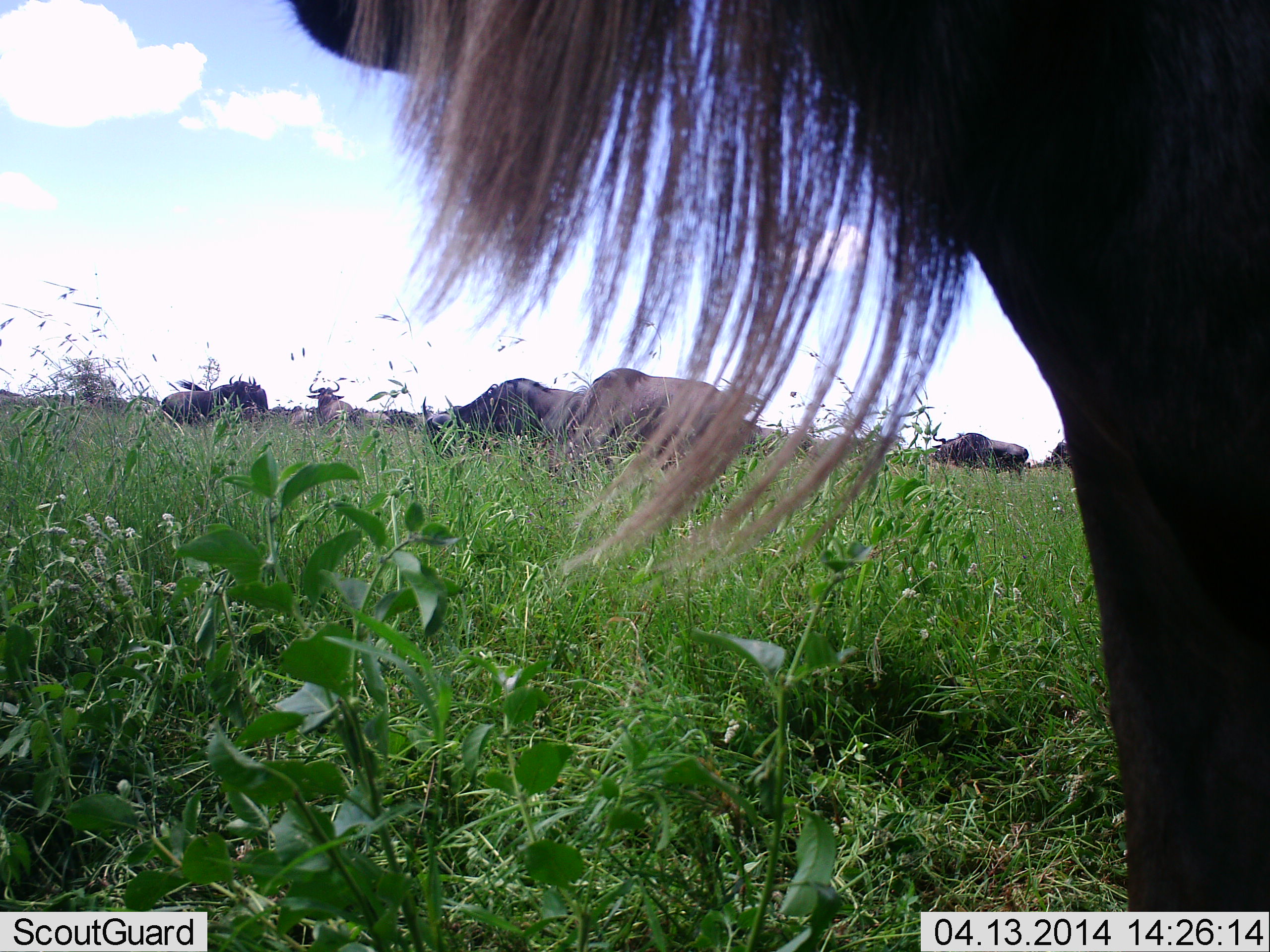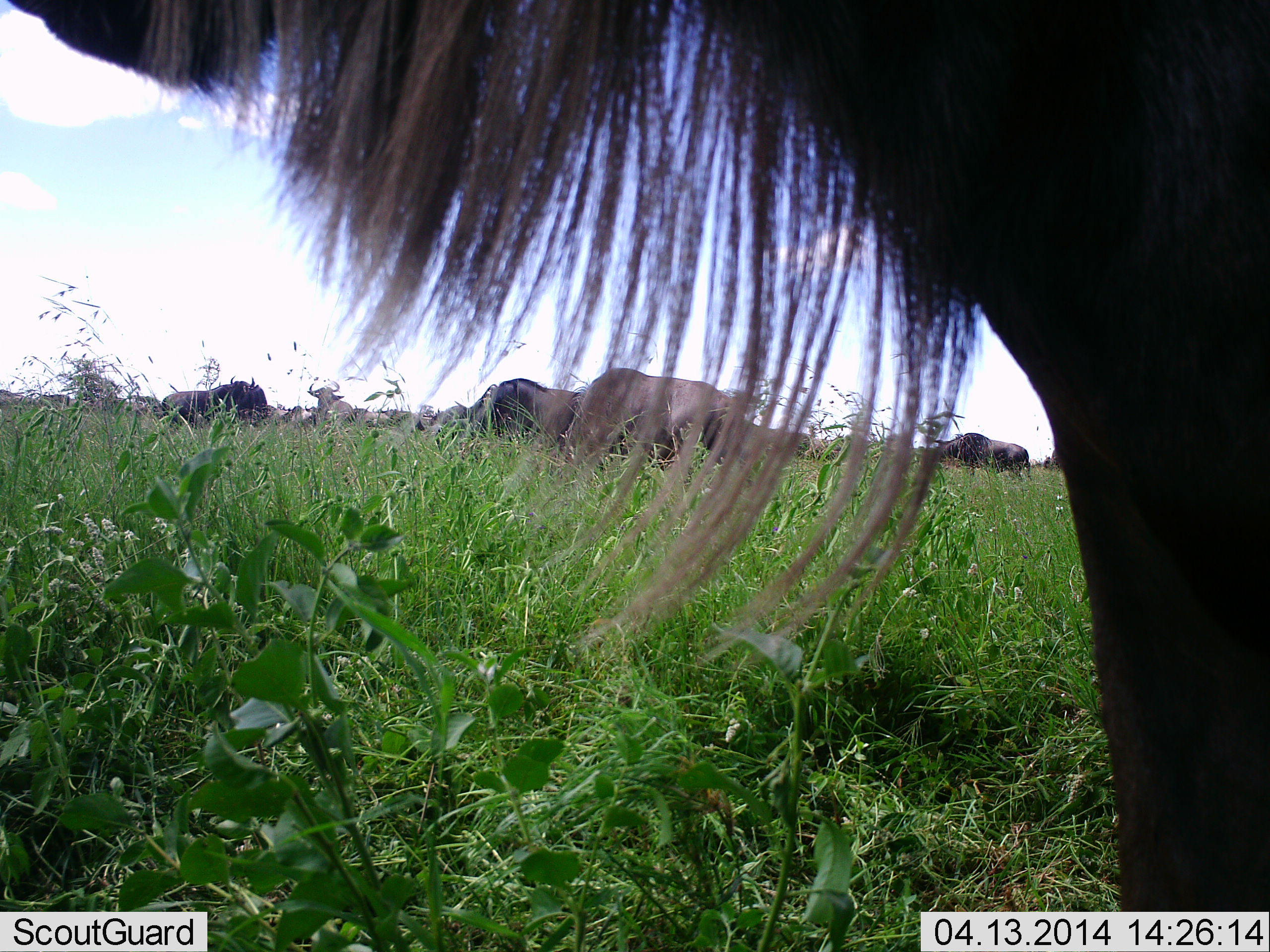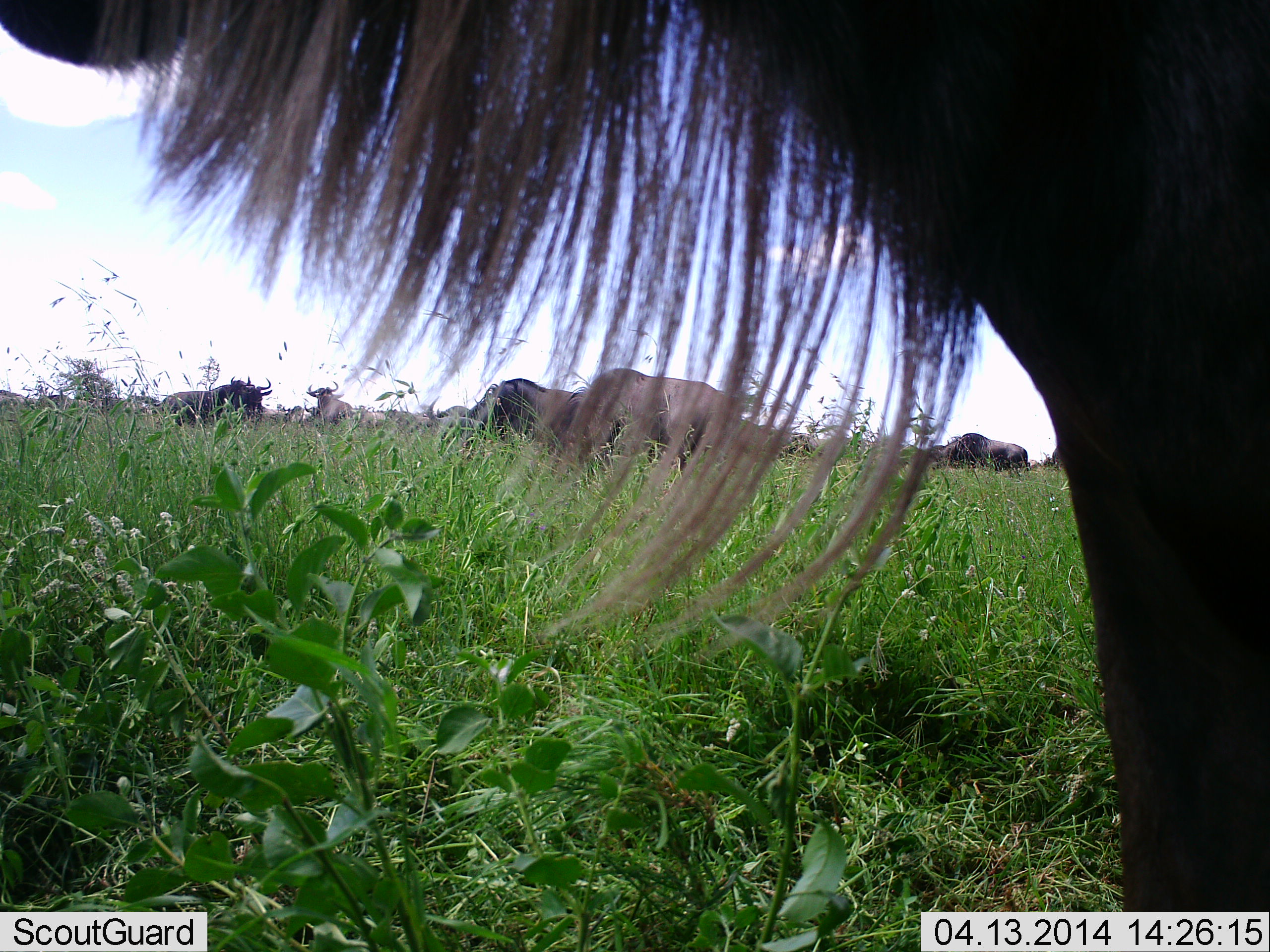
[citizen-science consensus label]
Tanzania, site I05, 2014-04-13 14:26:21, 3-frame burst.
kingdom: Animalia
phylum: Chordata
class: Mammalia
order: Artiodactyla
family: Bovidae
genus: Connochaetes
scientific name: Connochaetes taurinus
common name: blue wildebeest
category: wildebeest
Wildebeest (blue wildebeest) (Connochaetes taurinus), count 7. Behavior (volunteer vote fractions): standing 70%, resting 20%, moving 10%, interacting 0%. Young present (vote fraction): 0%. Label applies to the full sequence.